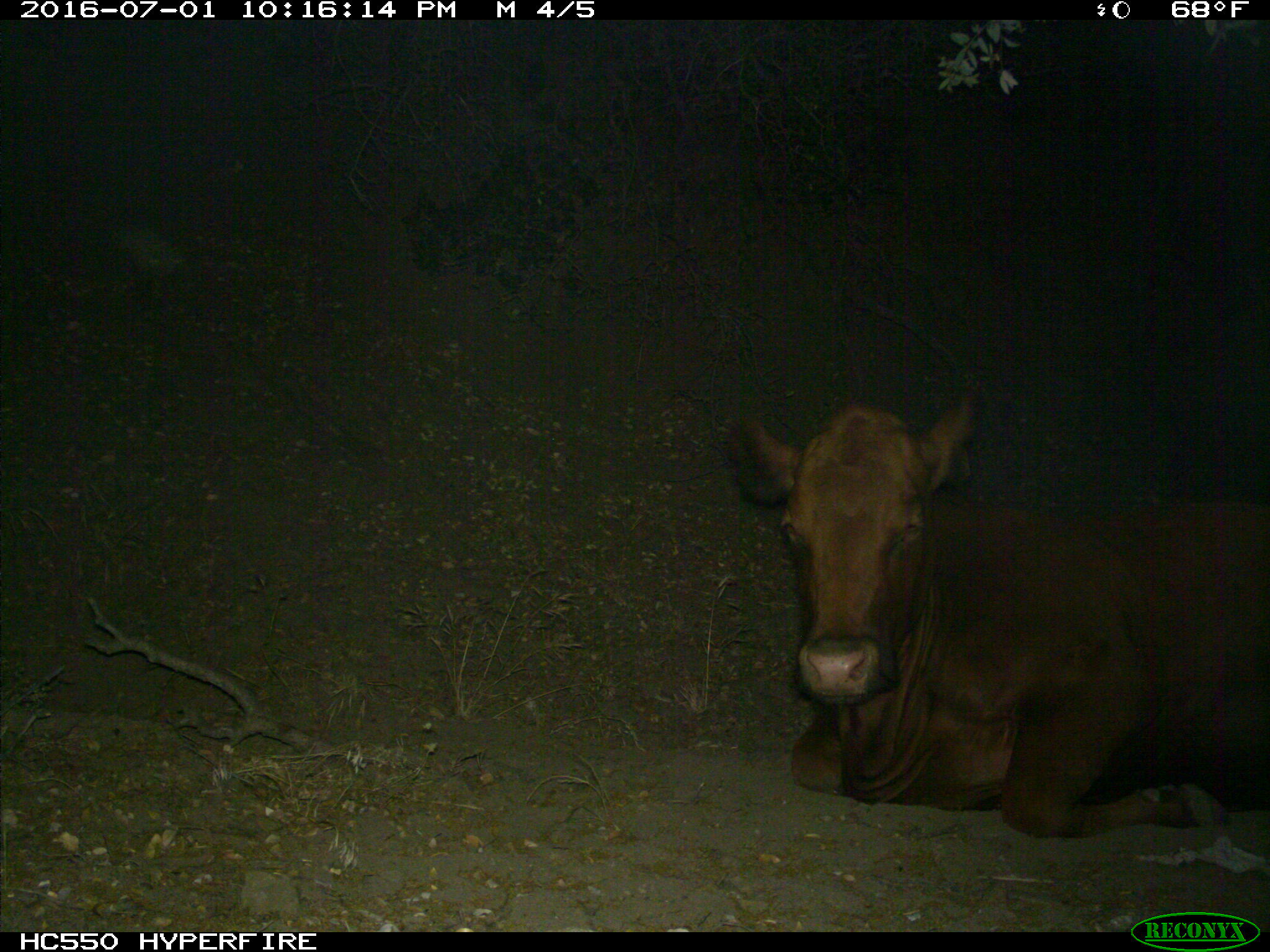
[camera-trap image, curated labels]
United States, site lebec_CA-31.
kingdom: Animalia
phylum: Chordata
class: Mammalia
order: Artiodactyla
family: Bovidae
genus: Bos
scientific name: Bos taurus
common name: domestic cow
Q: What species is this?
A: Bos taurus (domestic cow).